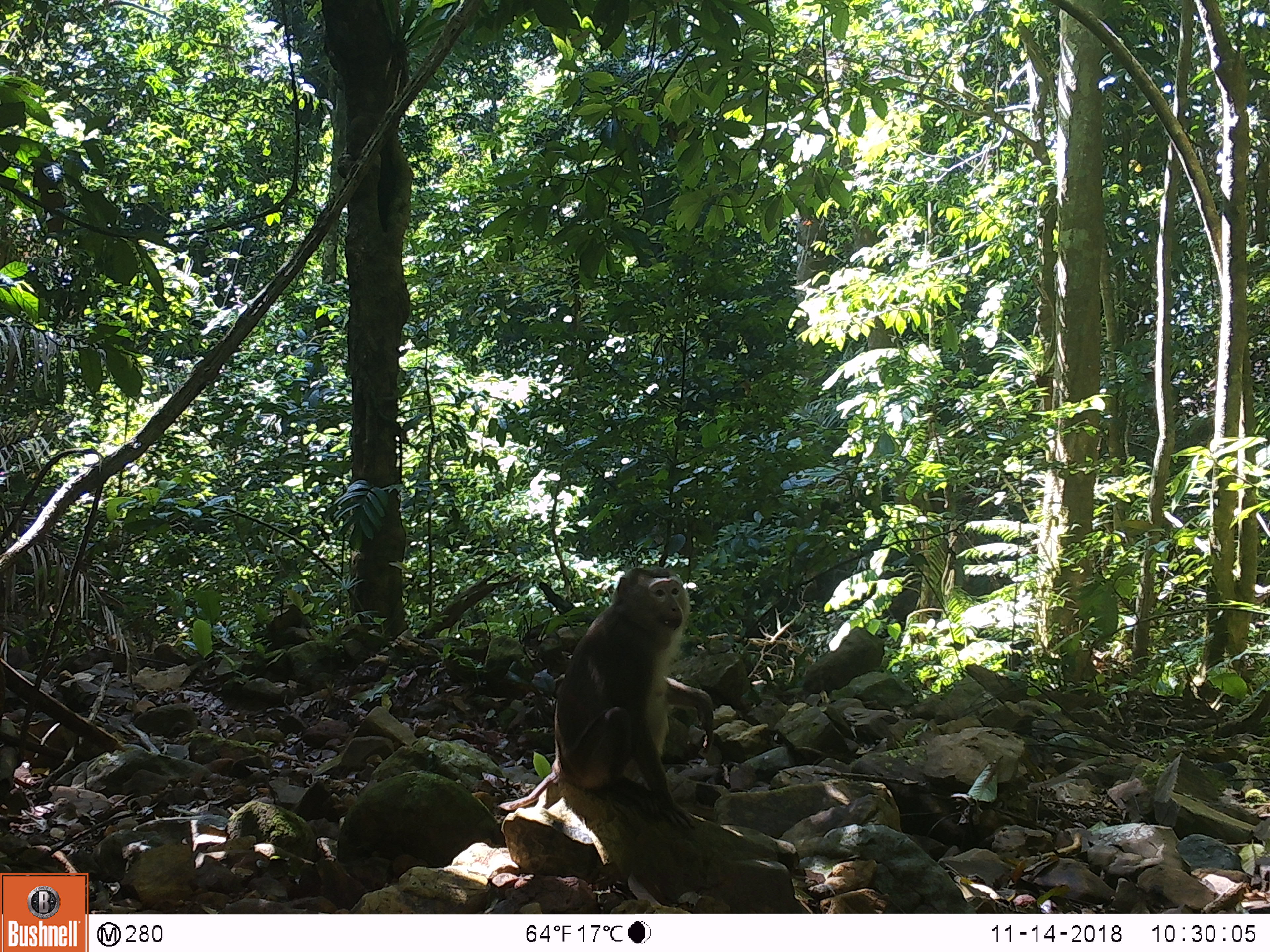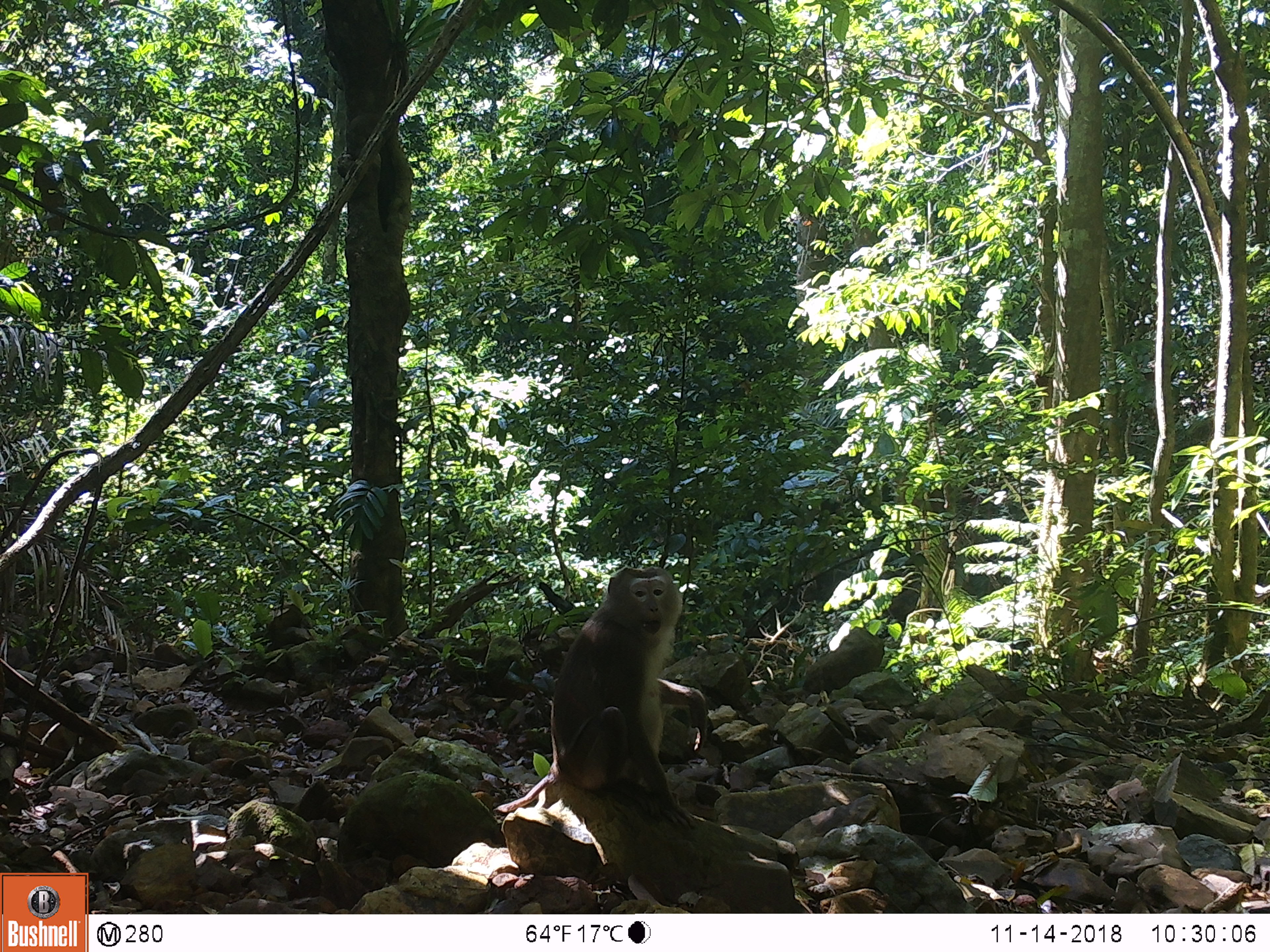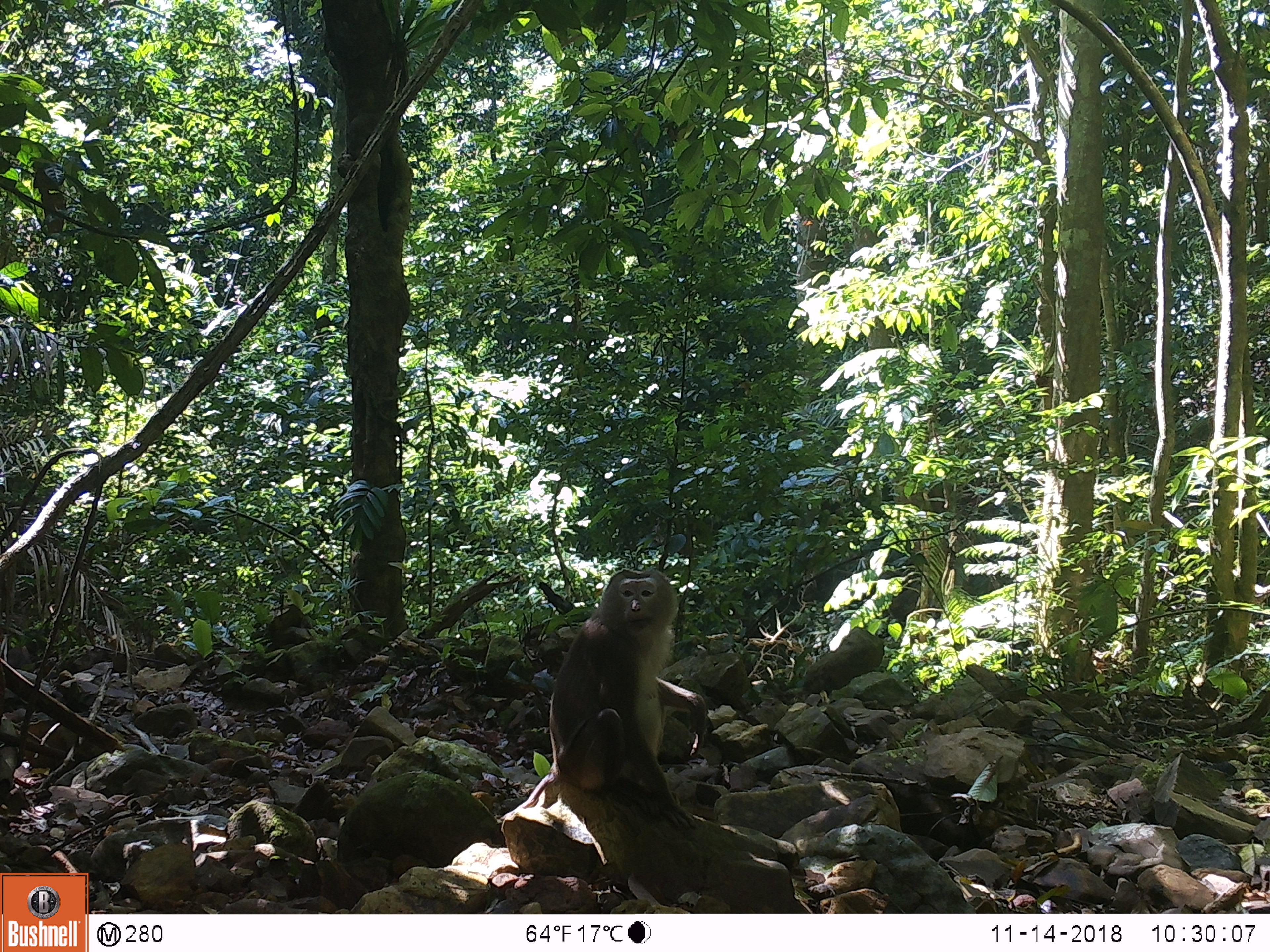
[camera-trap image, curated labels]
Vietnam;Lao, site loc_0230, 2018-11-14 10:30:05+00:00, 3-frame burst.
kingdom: Animalia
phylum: Chordata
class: Mammalia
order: Primates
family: Cercopithecidae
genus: Macaca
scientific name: Macaca nemestrina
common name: pig-tailed macaque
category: pig tailed macaque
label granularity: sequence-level